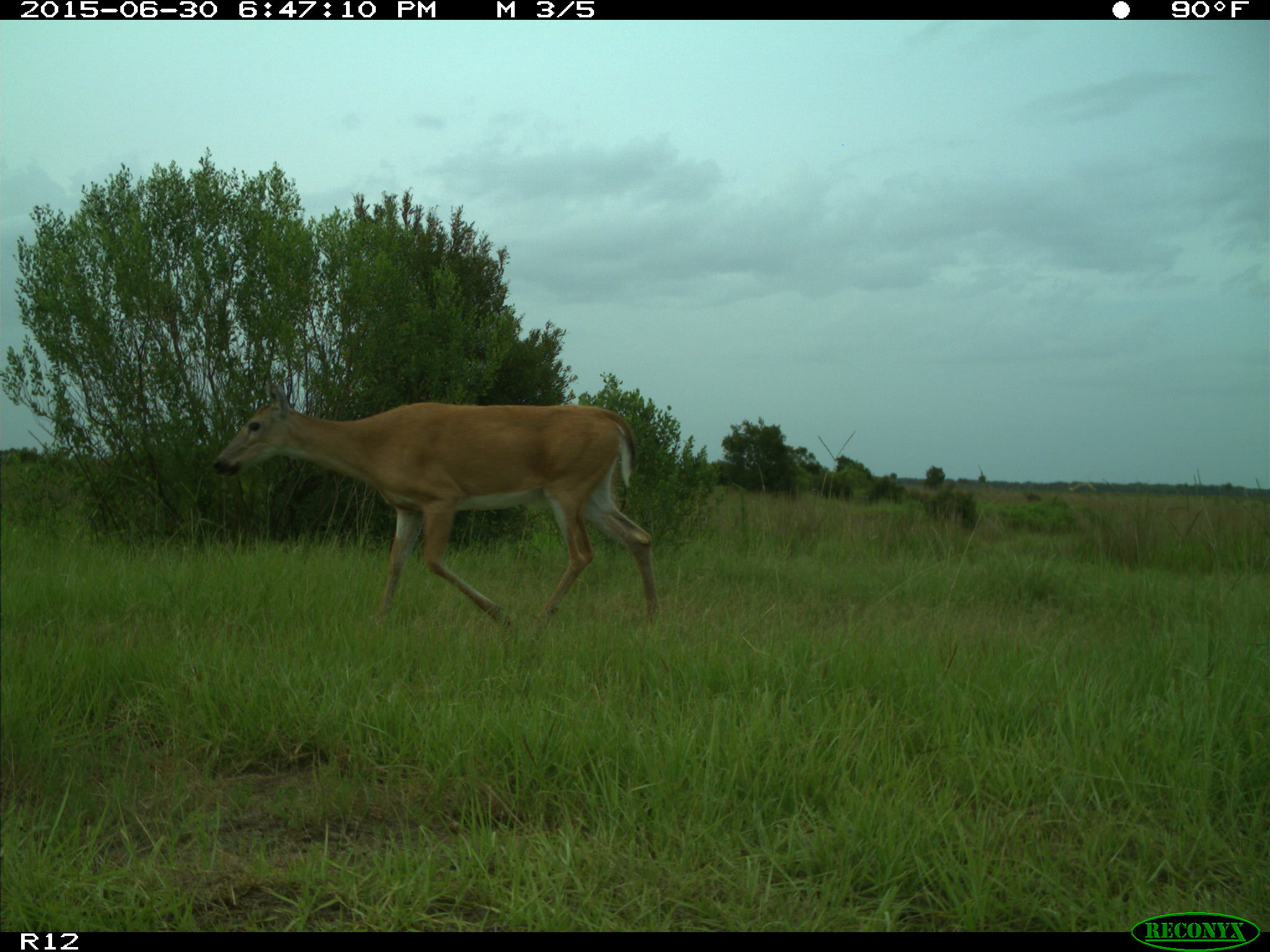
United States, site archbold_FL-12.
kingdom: Animalia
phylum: Chordata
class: Mammalia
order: Artiodactyla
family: Cervidae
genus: Odocoileus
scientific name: Odocoileus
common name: deer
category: unidentified deer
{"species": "unidentified deer (deer) (Odocoileus)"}